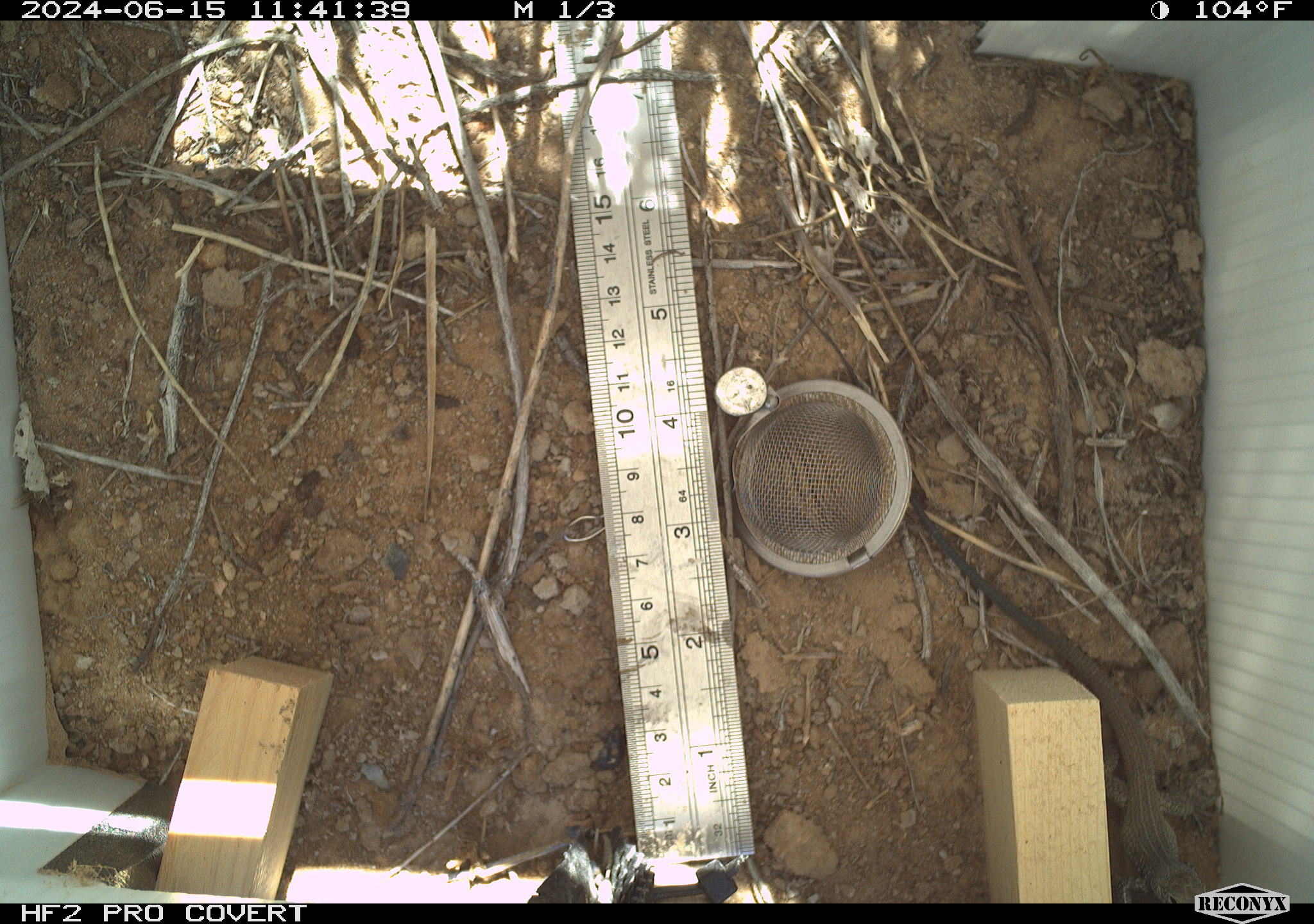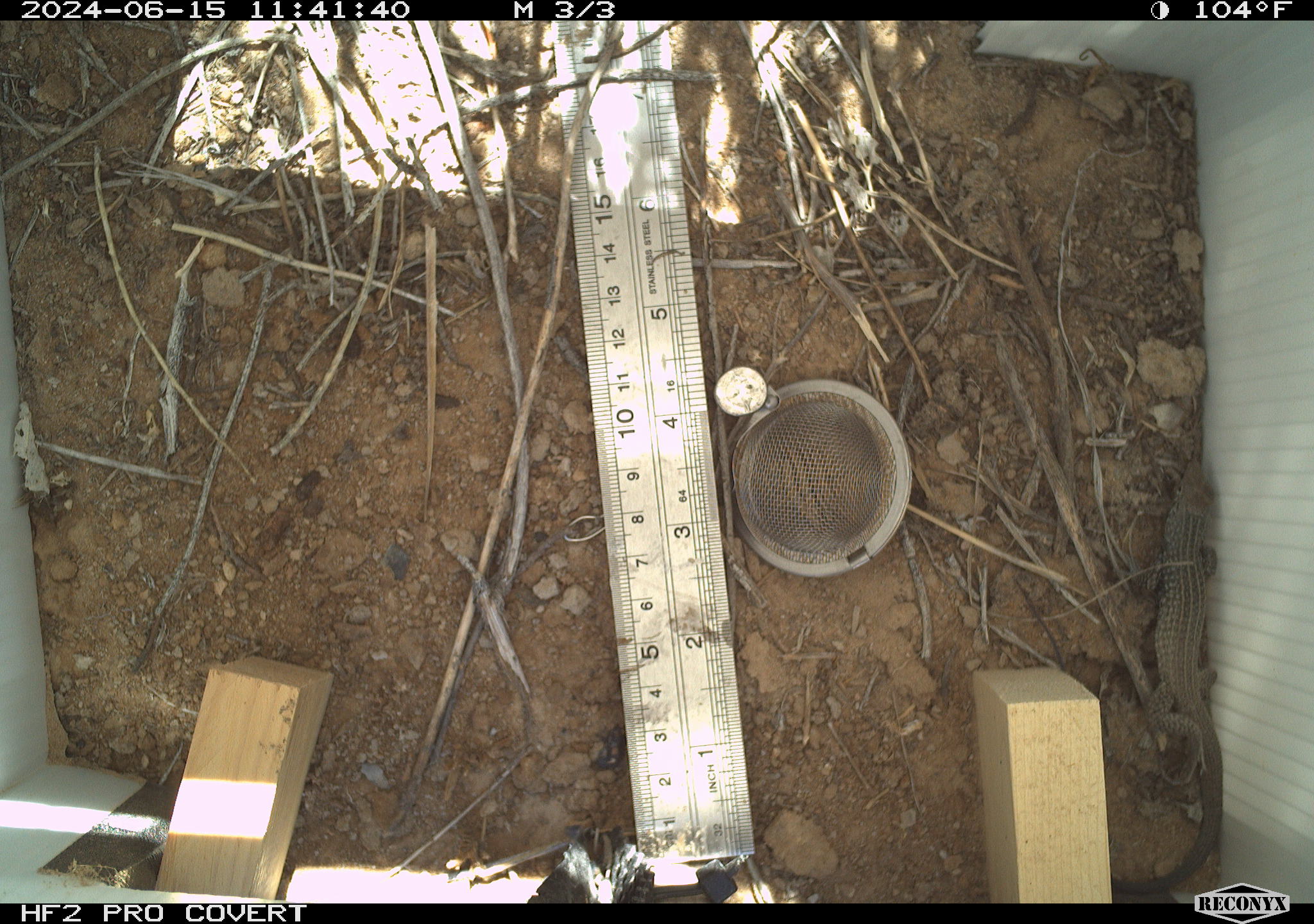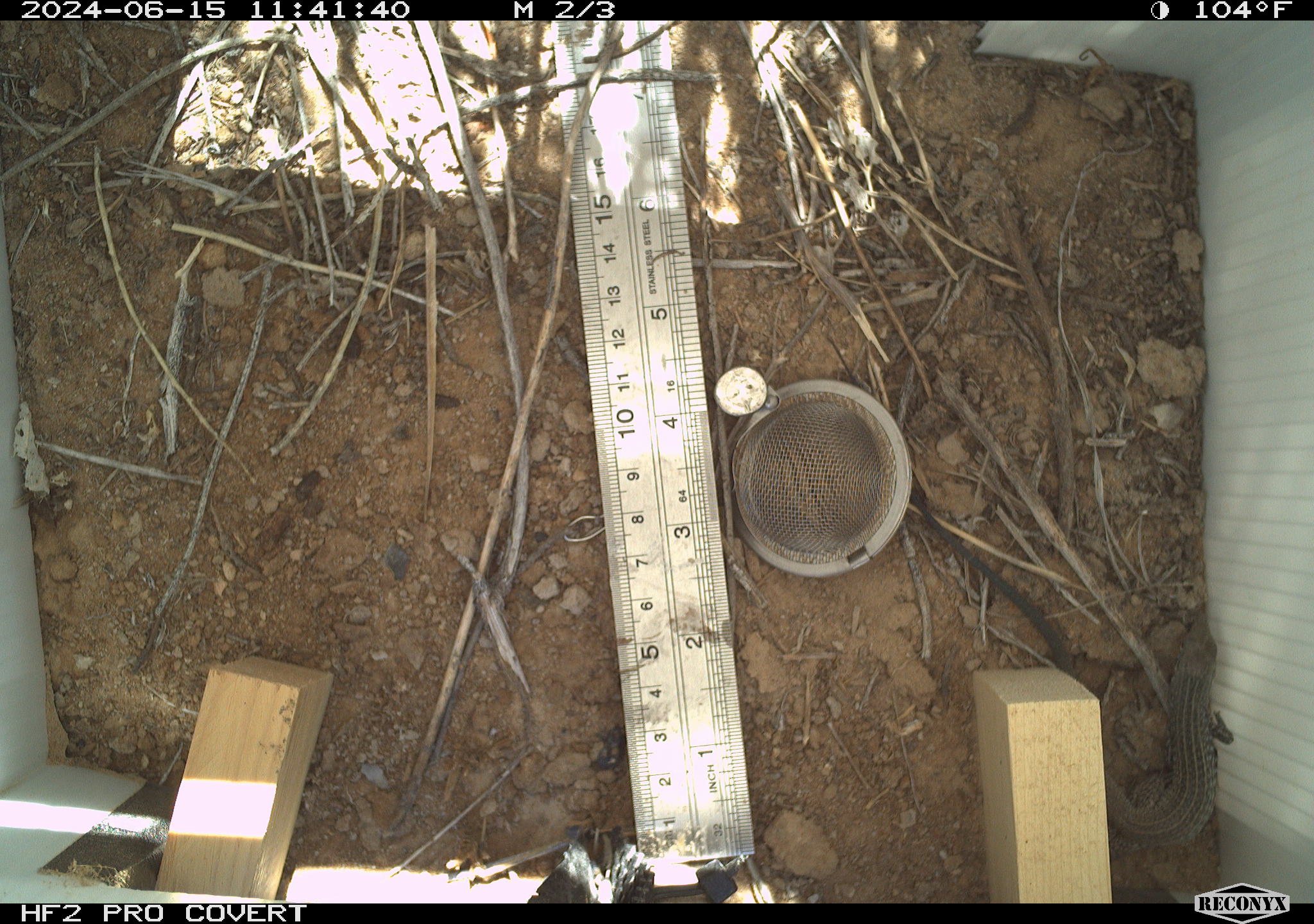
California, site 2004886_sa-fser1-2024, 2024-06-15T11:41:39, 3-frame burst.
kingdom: Animalia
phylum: Chordata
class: Reptilia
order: Squamata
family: Teiidae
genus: Aspidoscelis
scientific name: Aspidoscelis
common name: whiptail lizards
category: aspidoscelis species